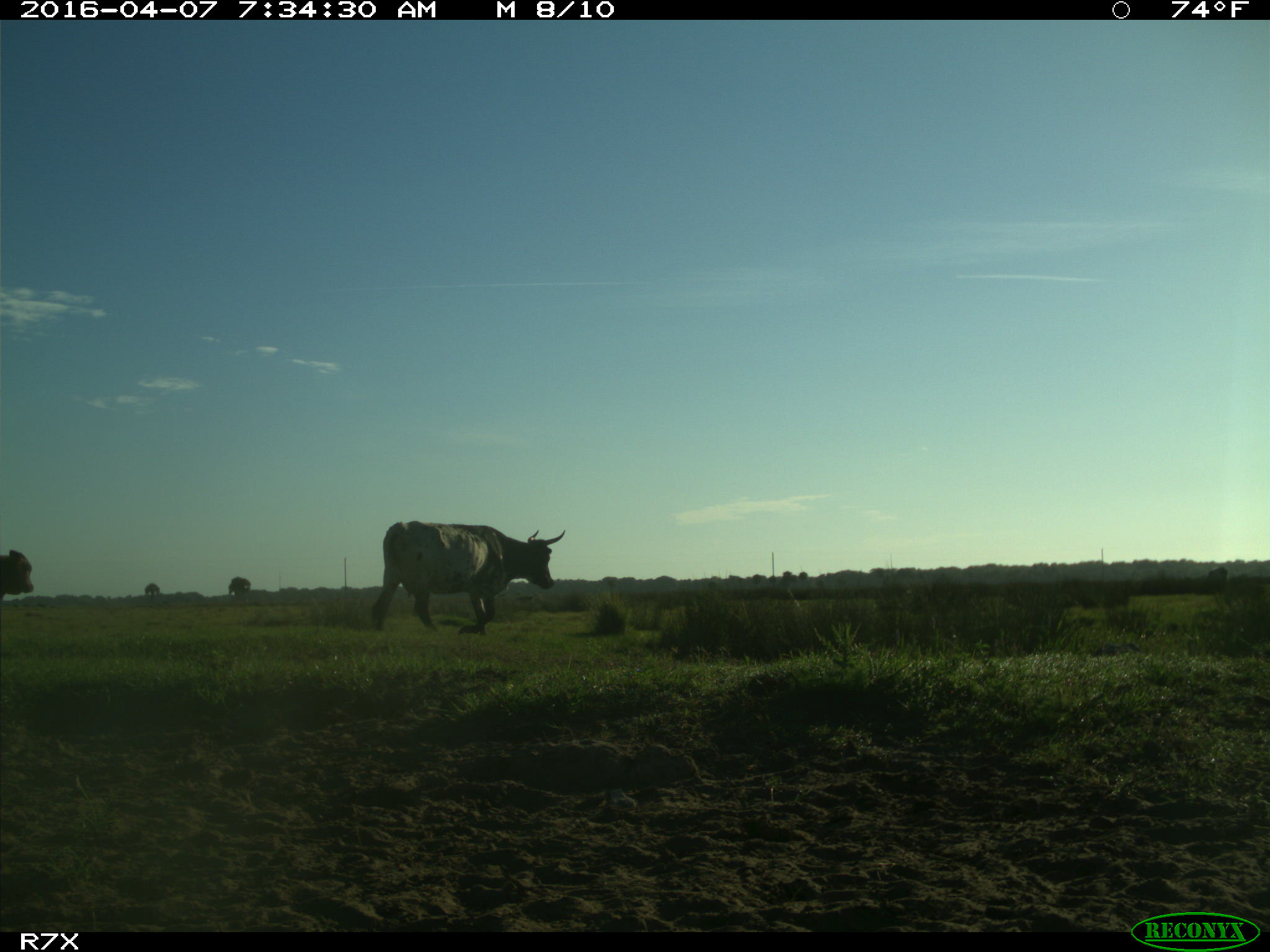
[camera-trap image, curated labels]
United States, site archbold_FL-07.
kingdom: Animalia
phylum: Chordata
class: Mammalia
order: Artiodactyla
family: Bovidae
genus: Bos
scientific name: Bos taurus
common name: domestic cow